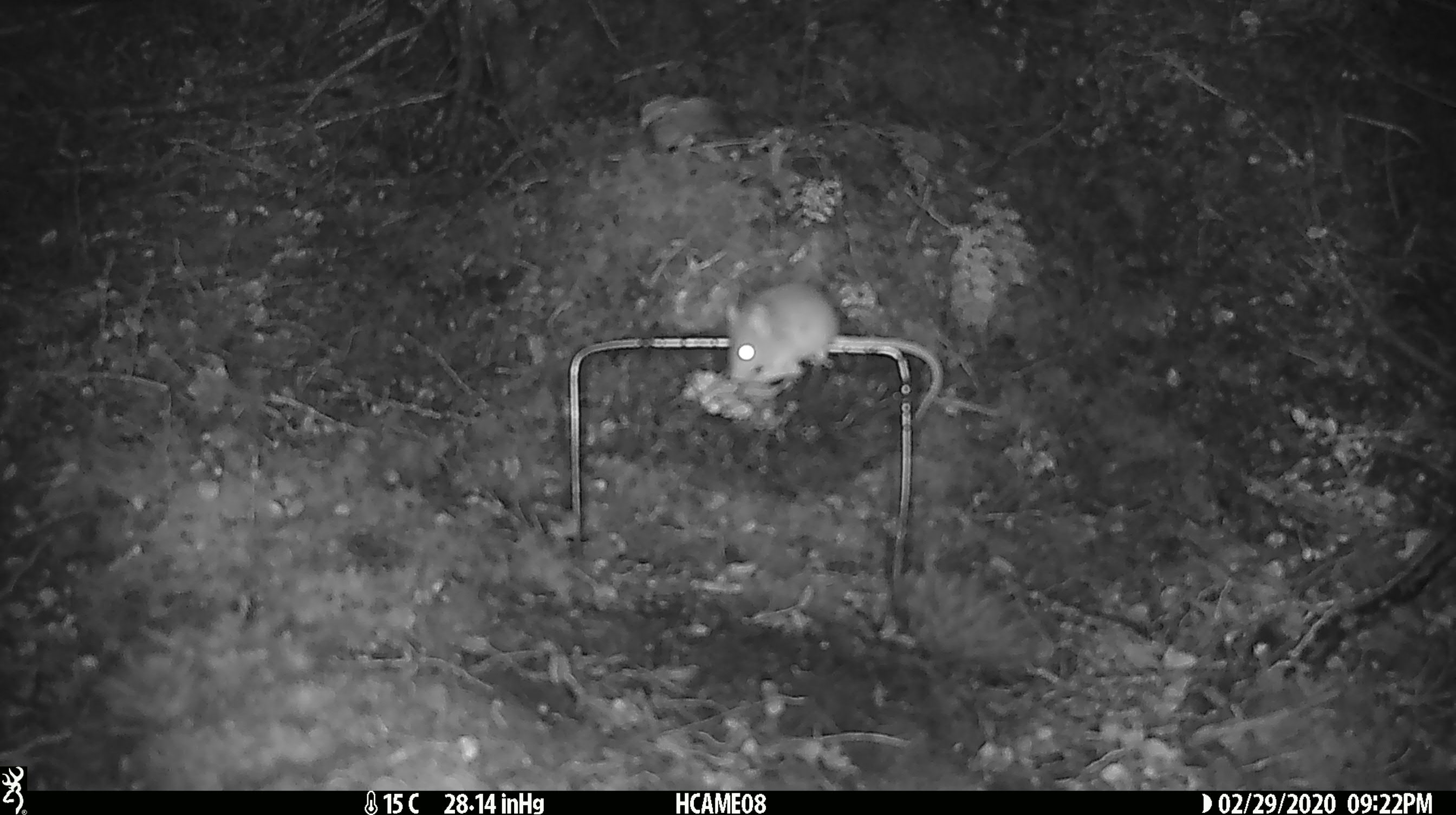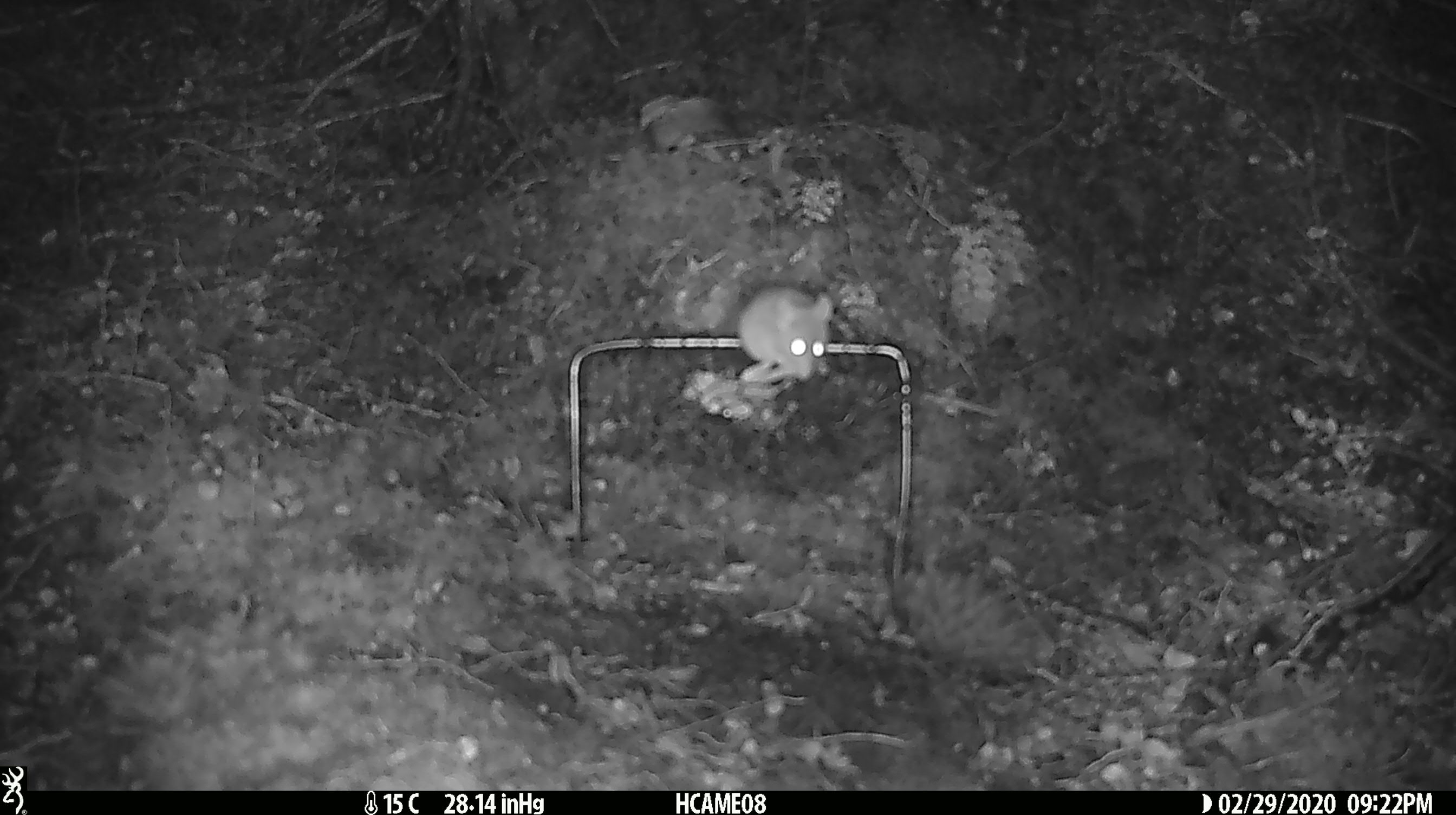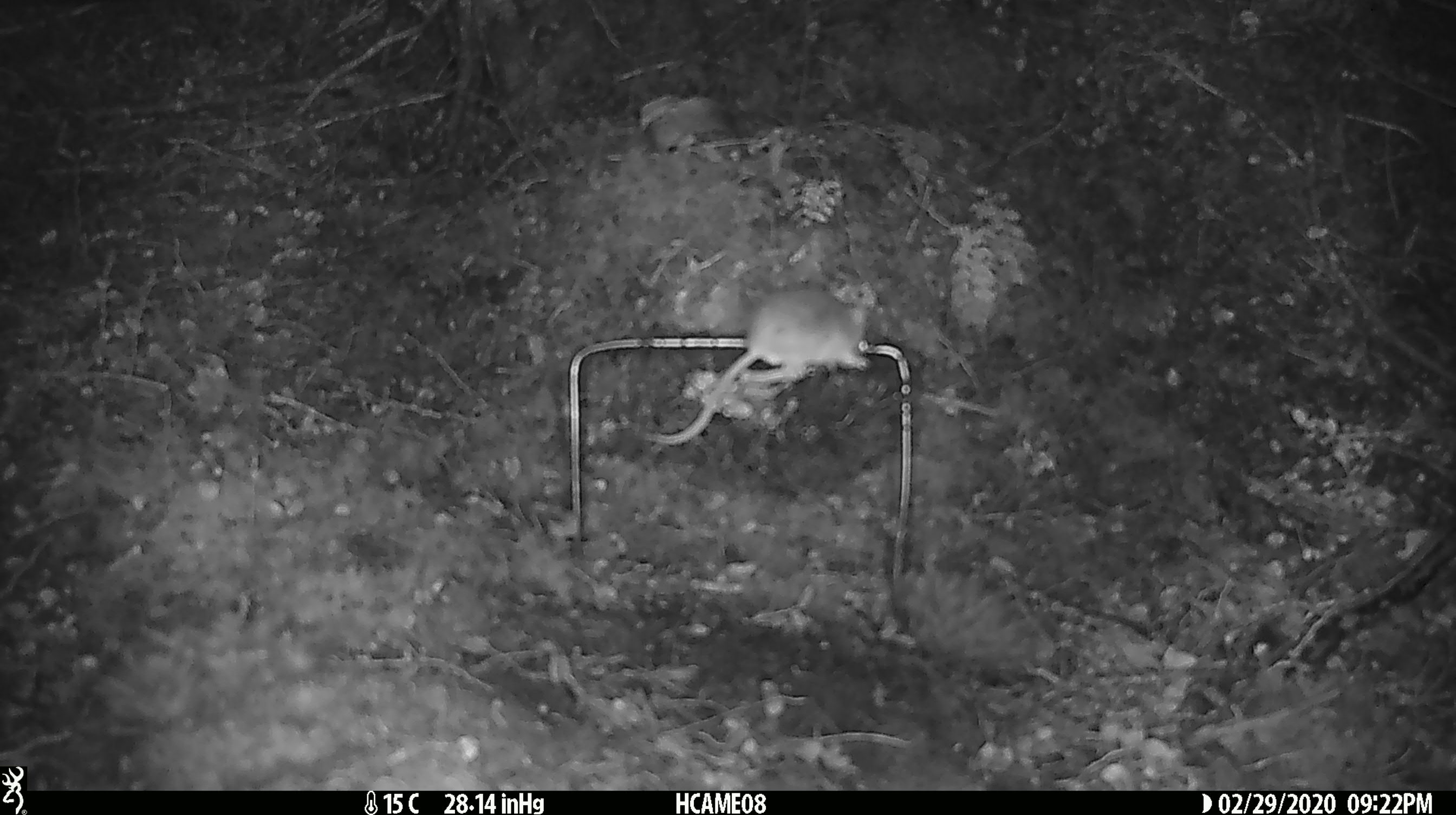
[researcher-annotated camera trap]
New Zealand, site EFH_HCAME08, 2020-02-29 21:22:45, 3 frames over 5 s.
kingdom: Animalia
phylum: Chordata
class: Mammalia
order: Rodentia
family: Muridae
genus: Mus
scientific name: Mus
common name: mouse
Mouse (Mus).